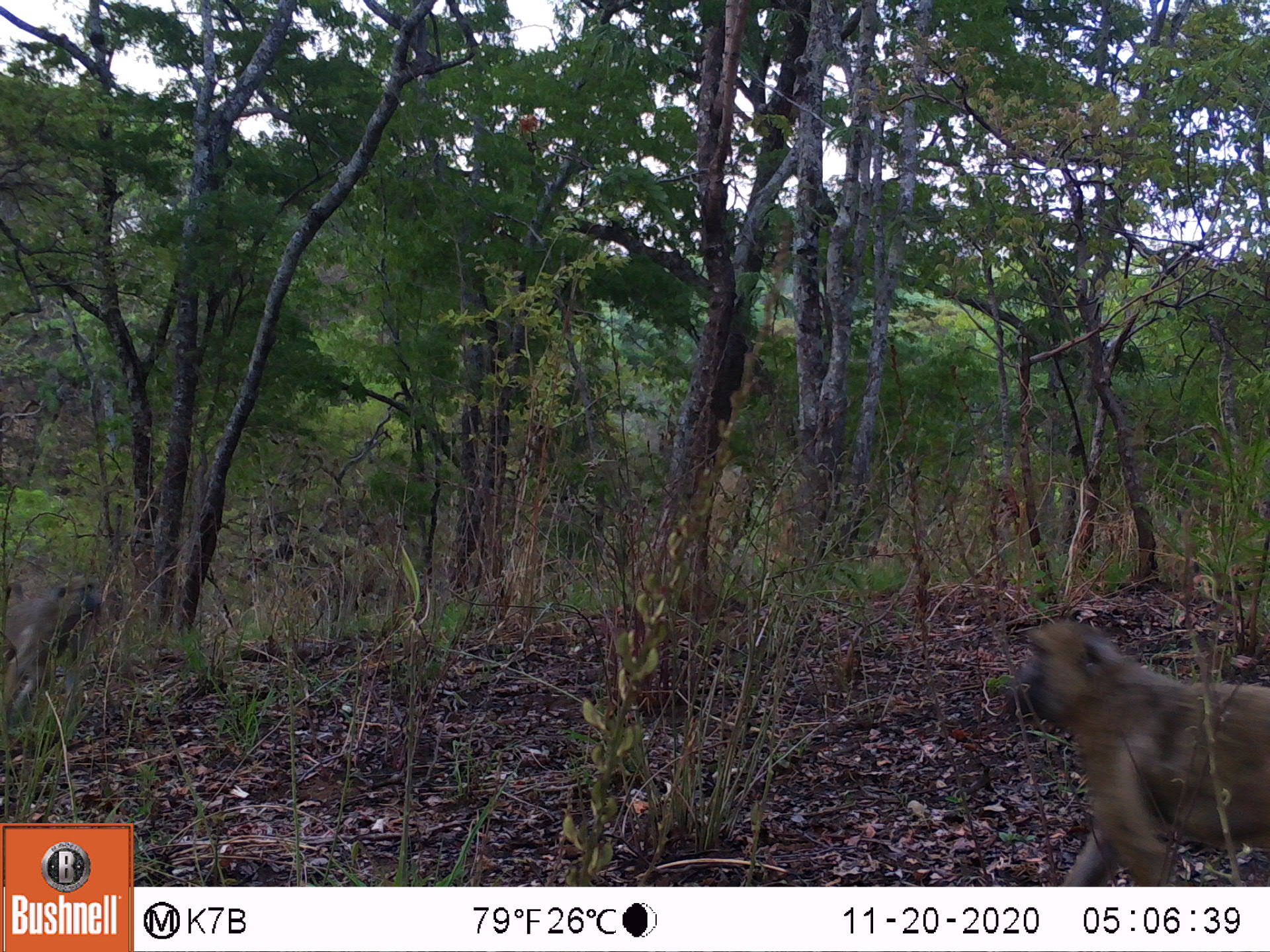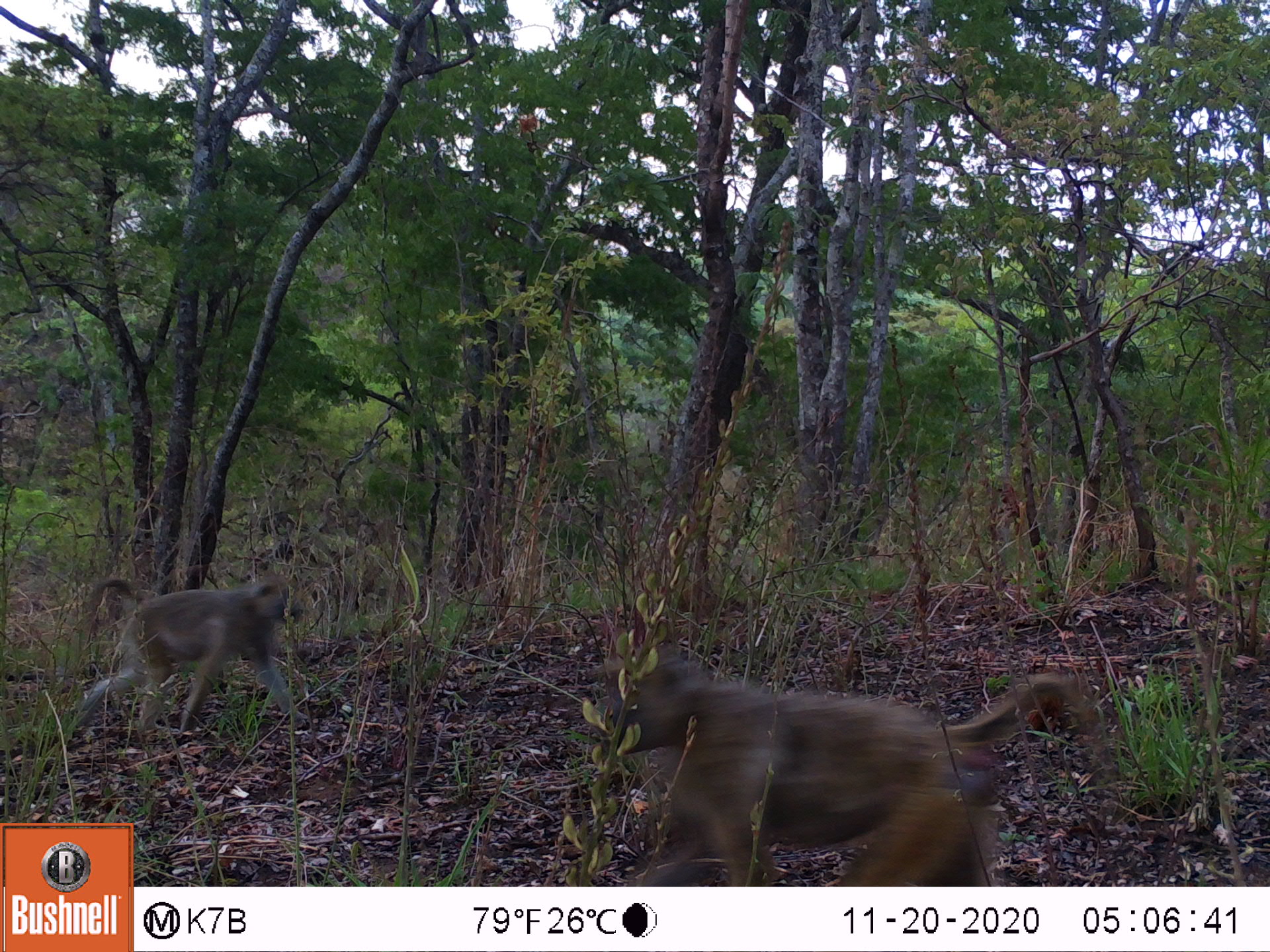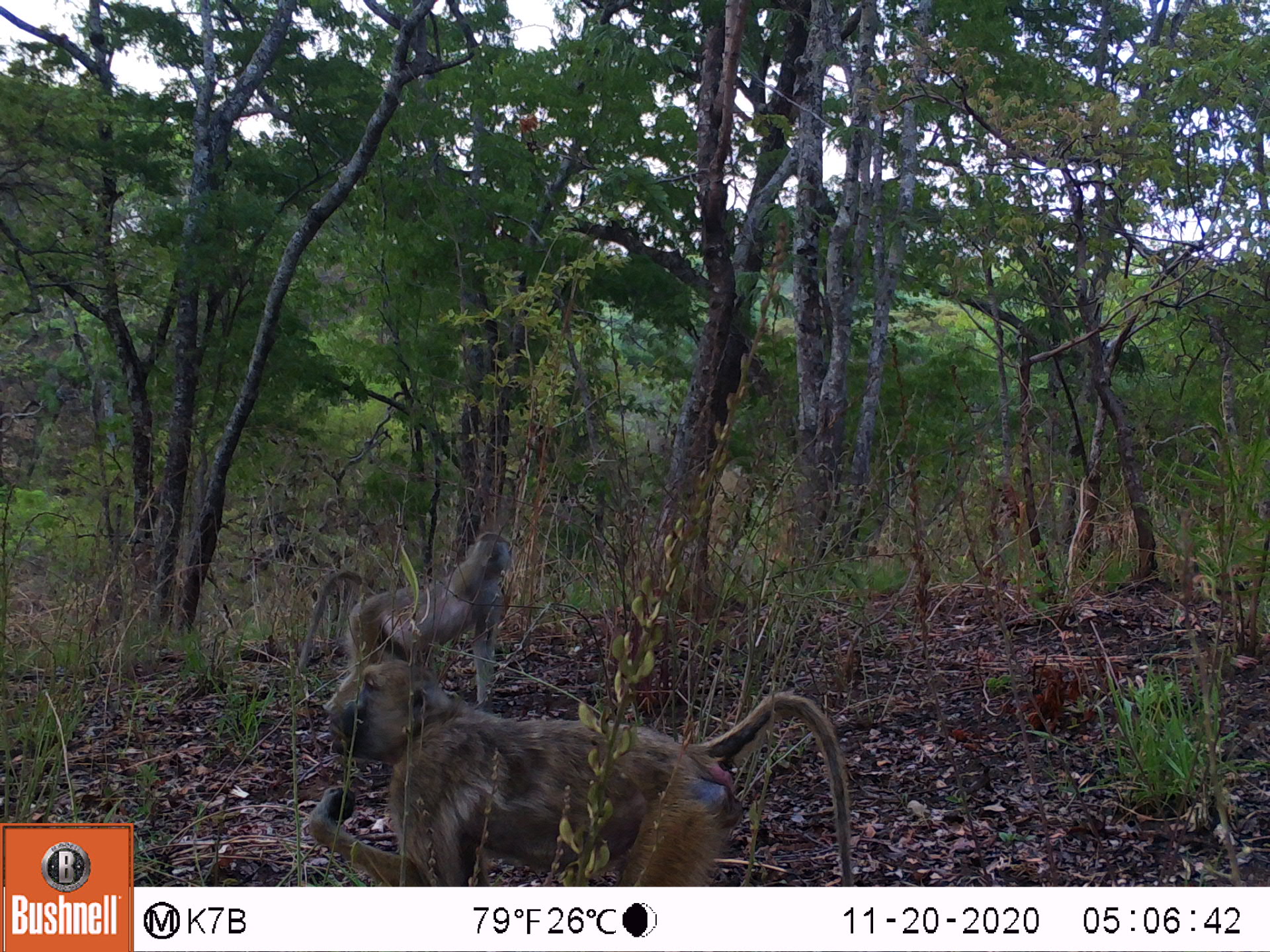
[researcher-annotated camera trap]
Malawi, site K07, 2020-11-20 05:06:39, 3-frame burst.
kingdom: Animalia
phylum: Chordata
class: Mammalia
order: Primates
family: Cercopithecidae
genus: Papio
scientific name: Papio cynocephalus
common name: yellow baboon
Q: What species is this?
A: Yellow baboon (Papio cynocephalus).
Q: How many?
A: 2.